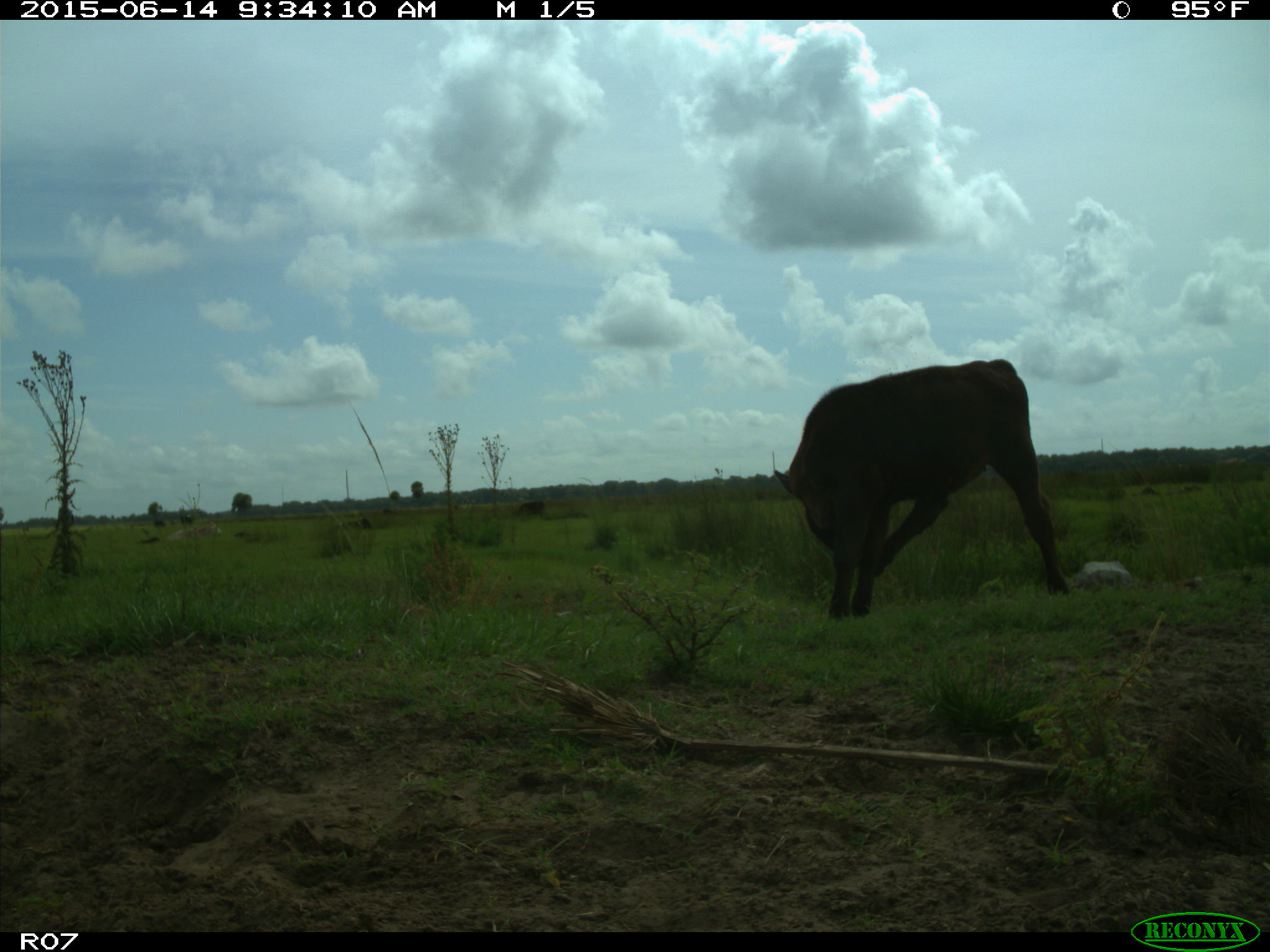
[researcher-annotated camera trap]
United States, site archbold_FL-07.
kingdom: Animalia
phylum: Chordata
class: Mammalia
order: Artiodactyla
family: Bovidae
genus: Bos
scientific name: Bos taurus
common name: domestic cow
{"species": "Bos taurus (domestic cow)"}